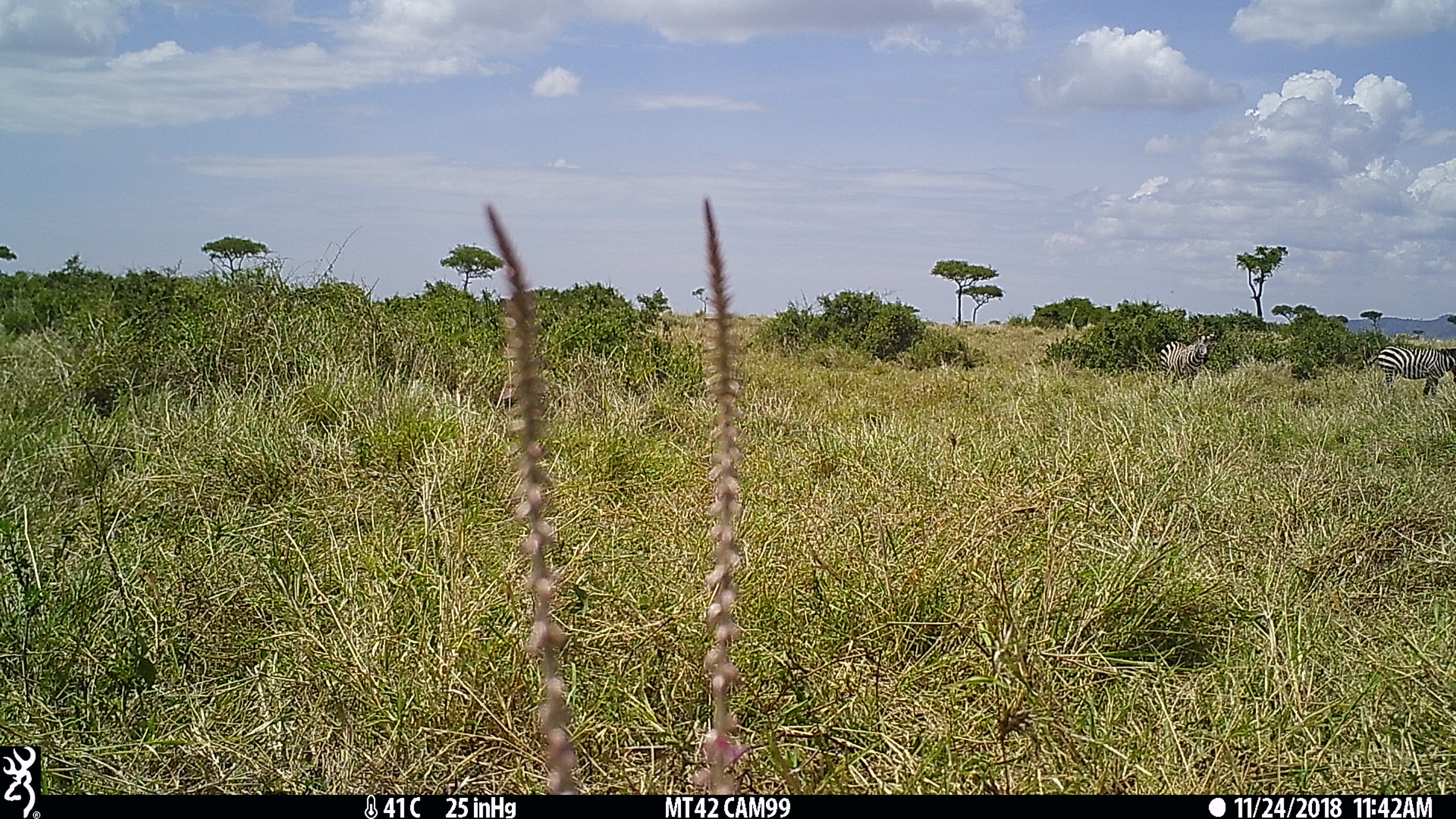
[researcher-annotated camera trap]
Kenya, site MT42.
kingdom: Animalia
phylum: Chordata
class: Mammalia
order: Perissodactyla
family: Equidae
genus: Equus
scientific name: Equus quagga burchellii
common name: burchell's zebra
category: zebra